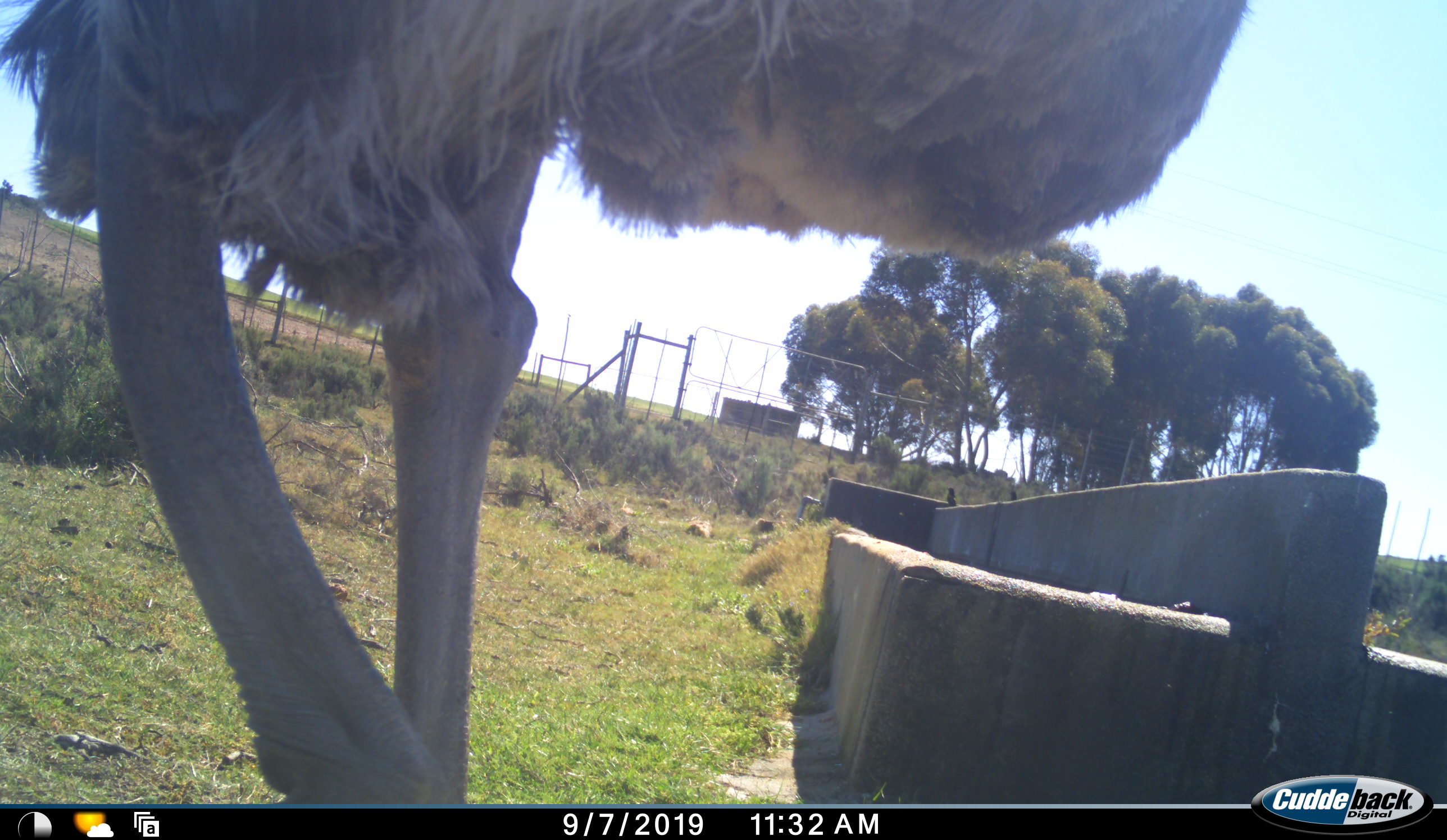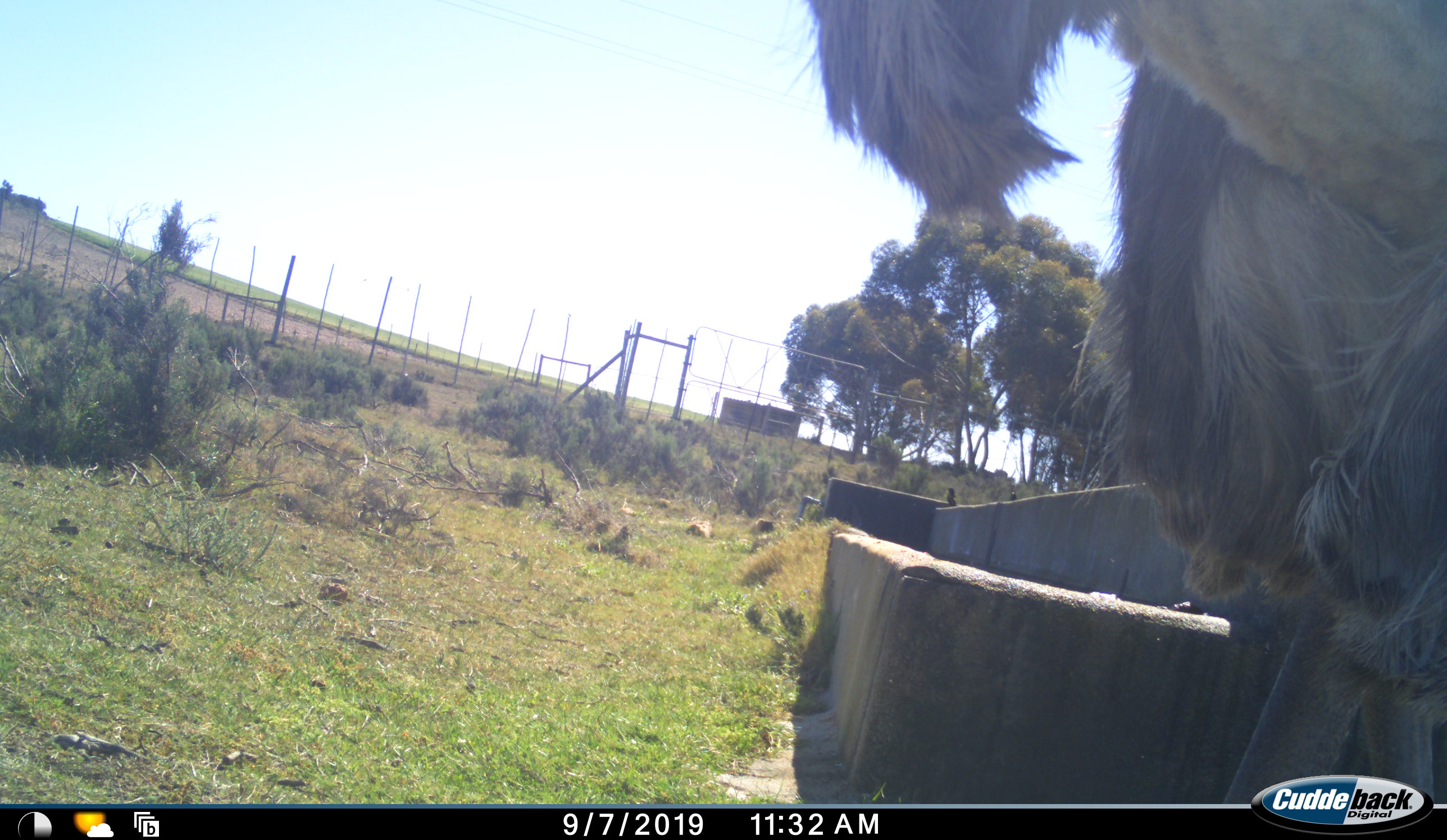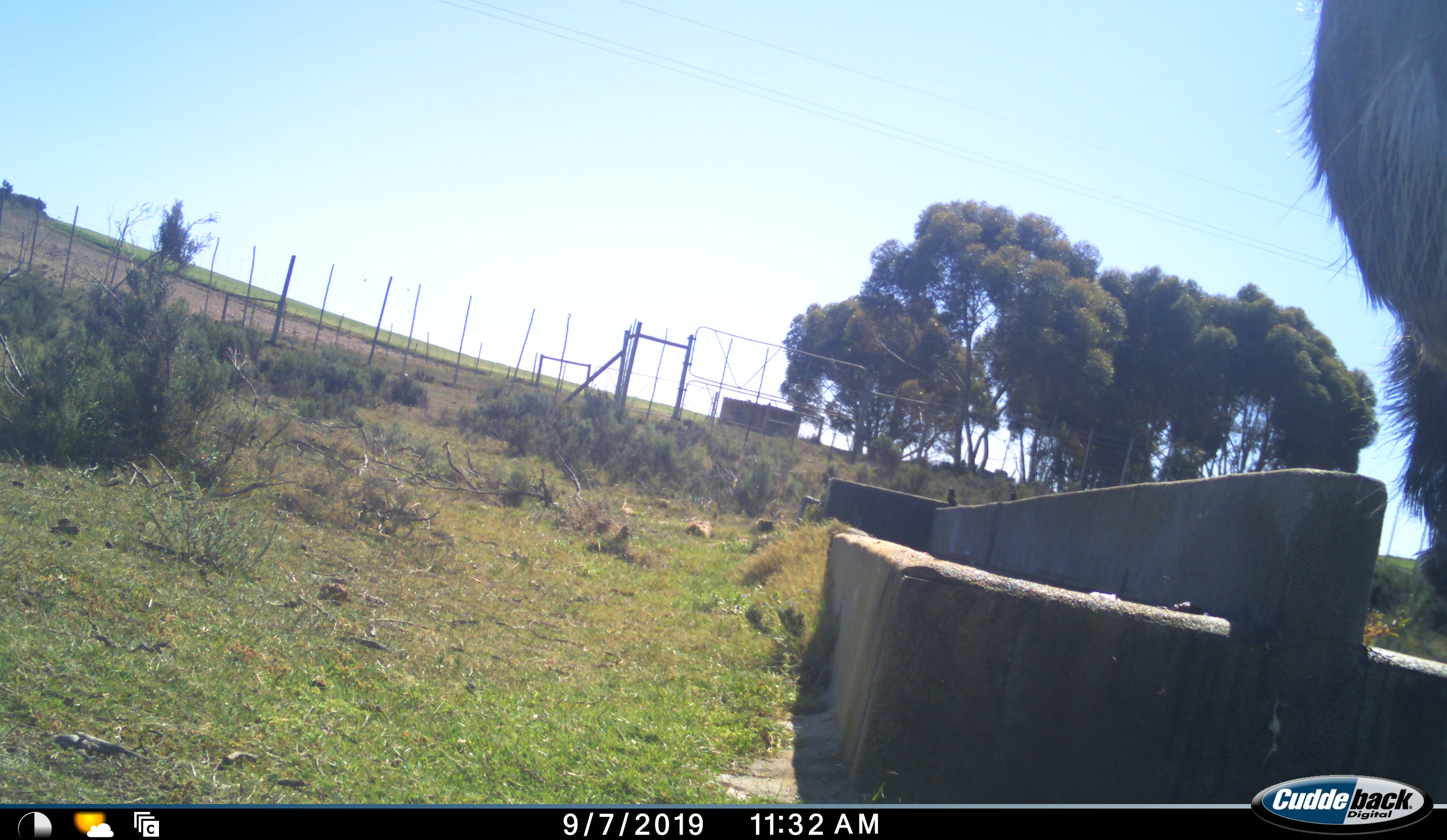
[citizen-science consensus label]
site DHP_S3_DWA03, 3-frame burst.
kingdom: Animalia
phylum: Chordata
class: Aves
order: Struthioniformes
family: Struthionidae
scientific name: Struthionidae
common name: ostrich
Ostrich (Struthionidae), count 1. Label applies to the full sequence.